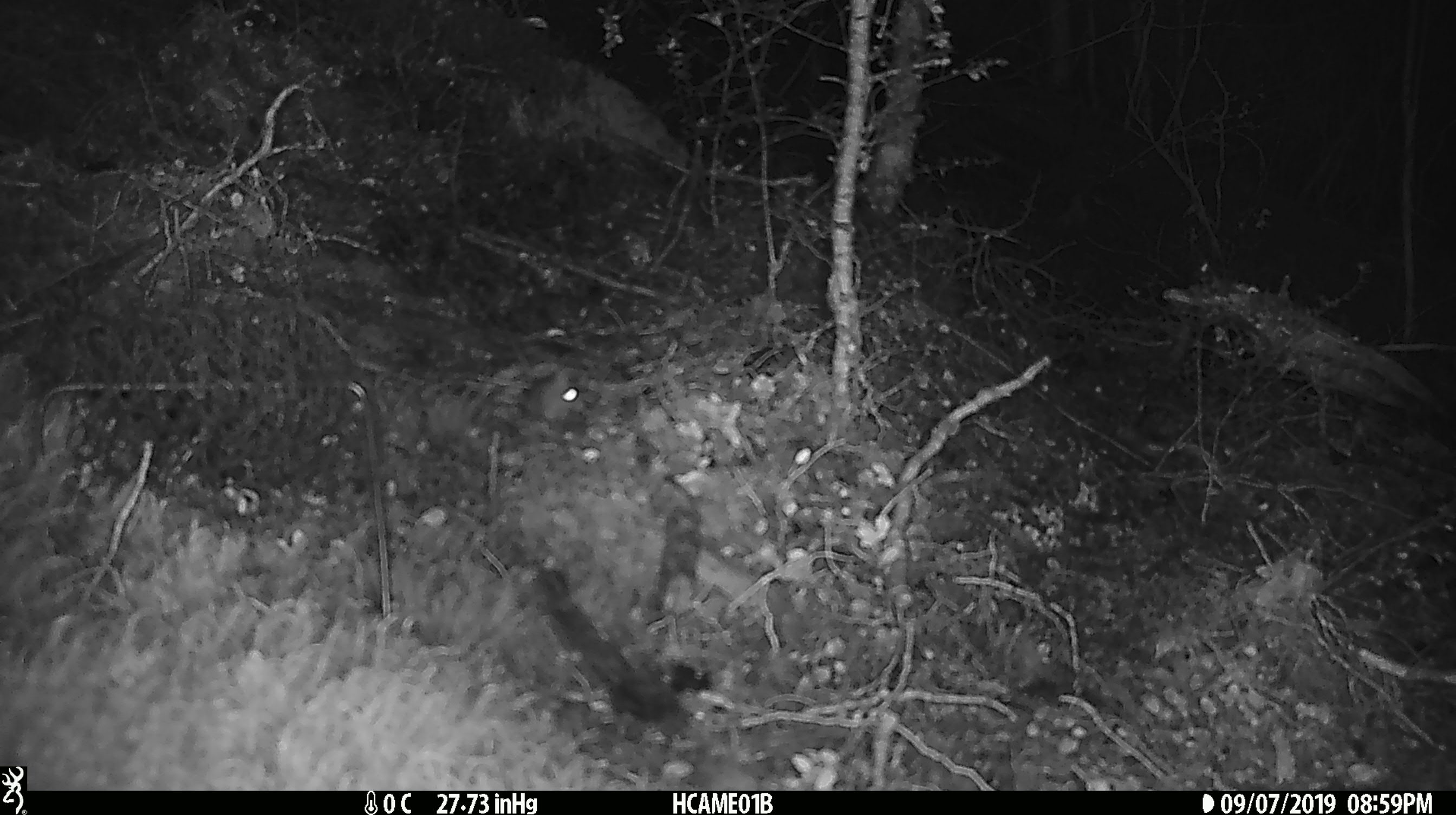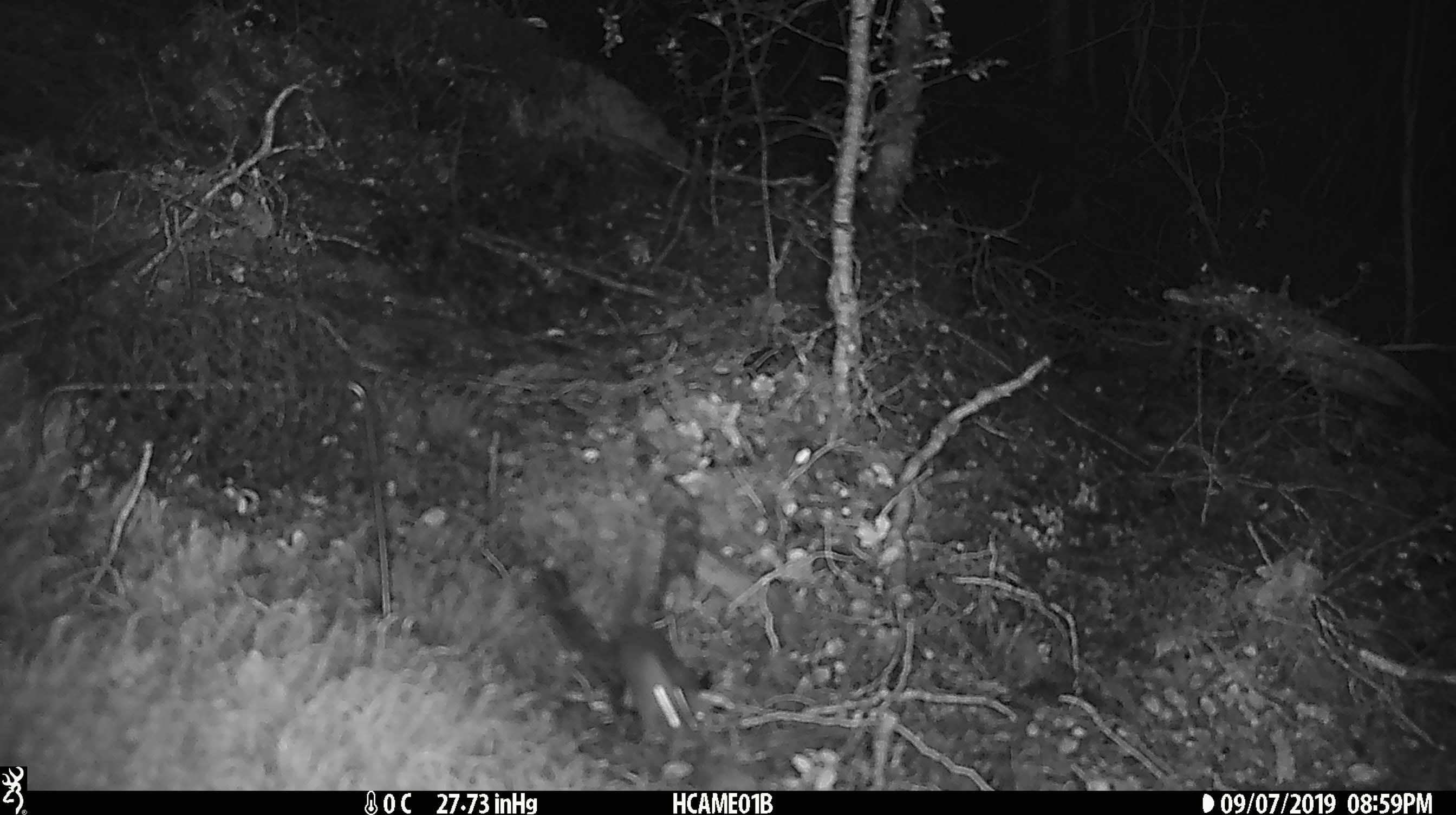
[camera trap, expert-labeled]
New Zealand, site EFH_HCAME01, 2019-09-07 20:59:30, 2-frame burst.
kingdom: Animalia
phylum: Chordata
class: Mammalia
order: Rodentia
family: Muridae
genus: Mus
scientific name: Mus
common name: mouse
Mouse (Mus).